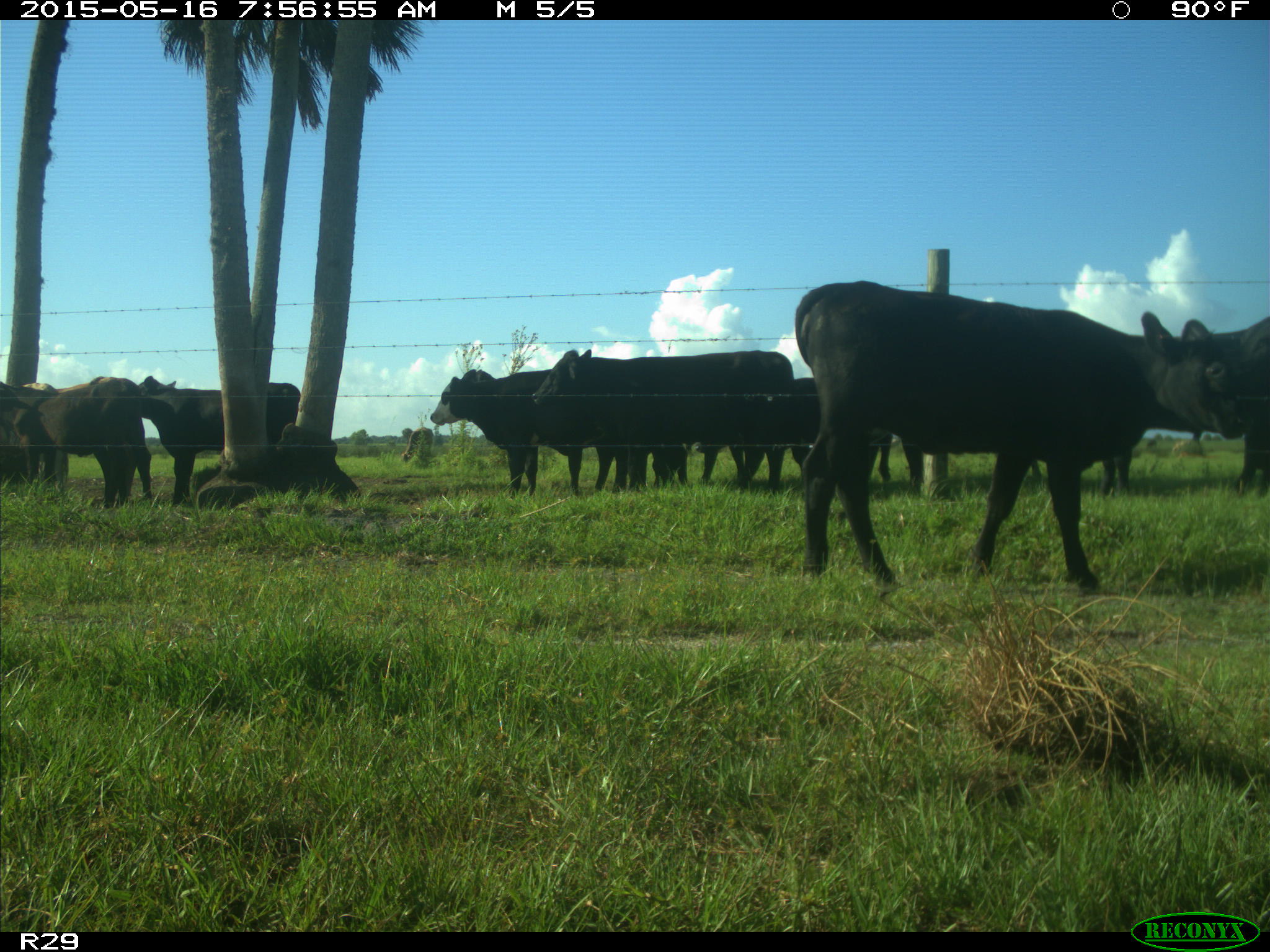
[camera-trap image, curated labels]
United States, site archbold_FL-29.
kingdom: Animalia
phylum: Chordata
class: Mammalia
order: Artiodactyla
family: Bovidae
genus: Bos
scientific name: Bos taurus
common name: domestic cow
Bos taurus (domestic cow).